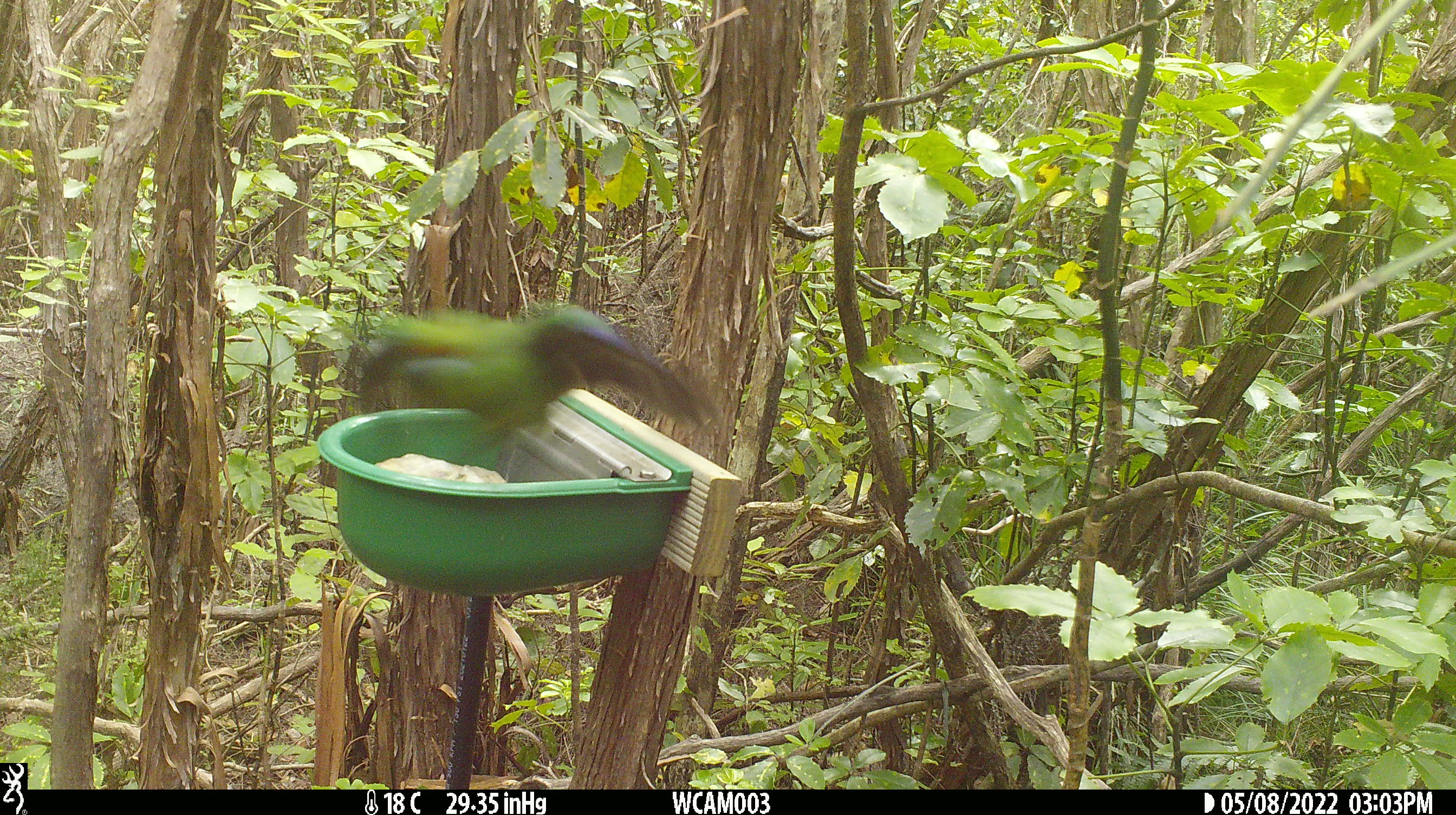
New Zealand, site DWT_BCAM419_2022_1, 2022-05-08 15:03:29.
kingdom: Animalia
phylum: Chordata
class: Aves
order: Psittaciformes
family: Psittaculidae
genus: Cyanoramphus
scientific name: Cyanoramphus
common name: parakeet